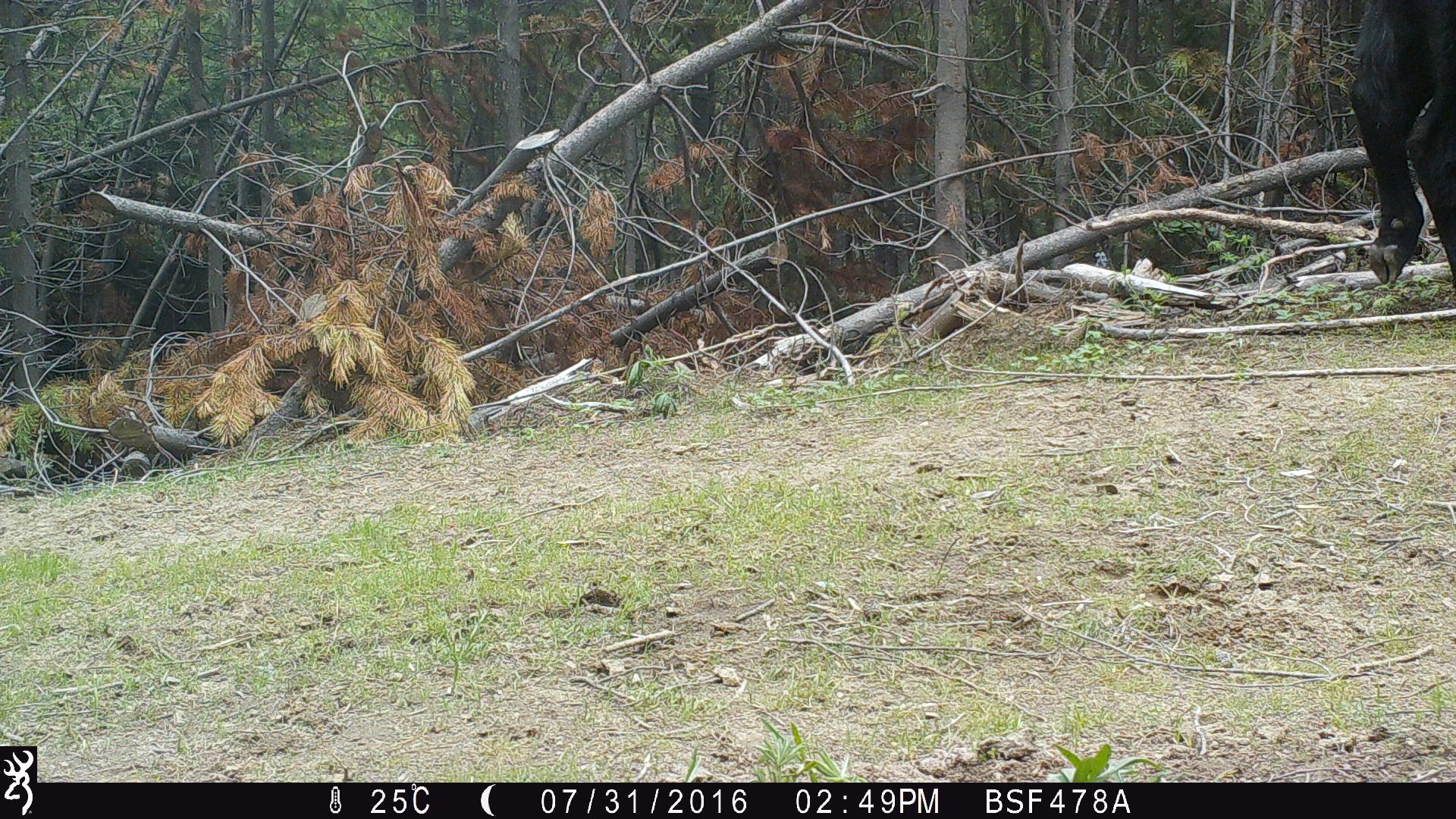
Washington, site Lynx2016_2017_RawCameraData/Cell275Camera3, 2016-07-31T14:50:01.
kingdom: Animalia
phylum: Chordata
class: Mammalia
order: Artiodactyla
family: Bovidae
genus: Bos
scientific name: Bos taurus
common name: domestic cattle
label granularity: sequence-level